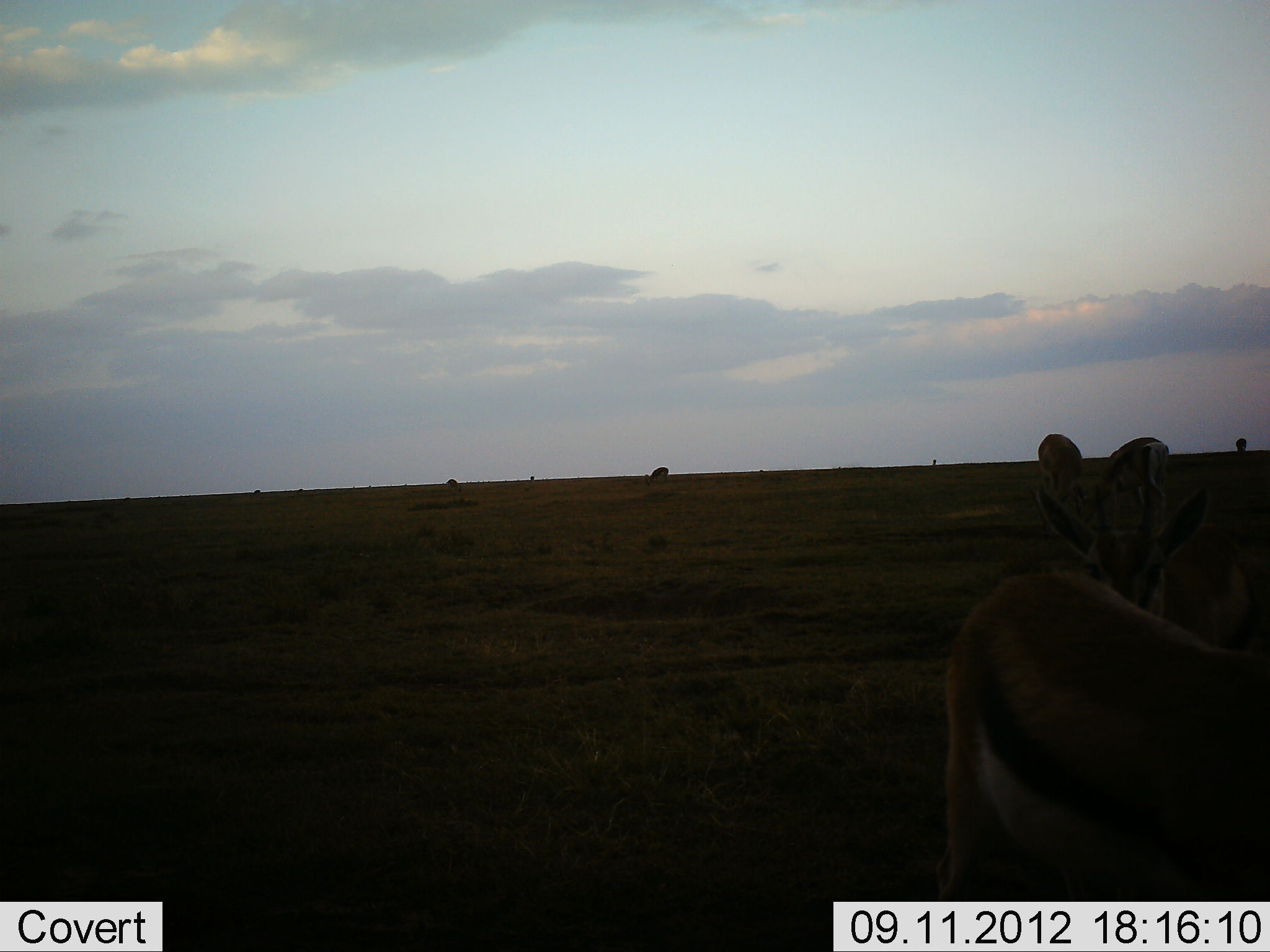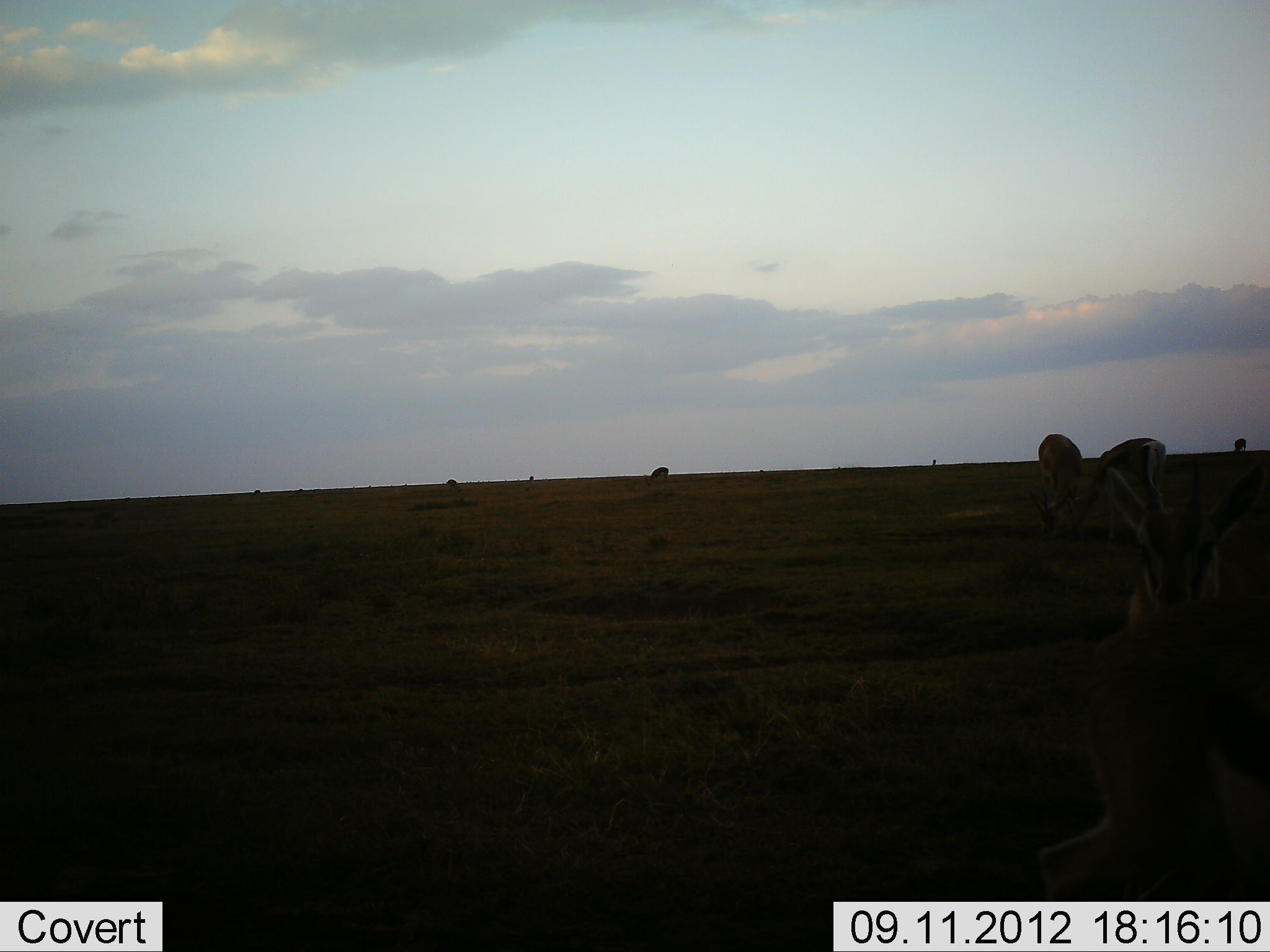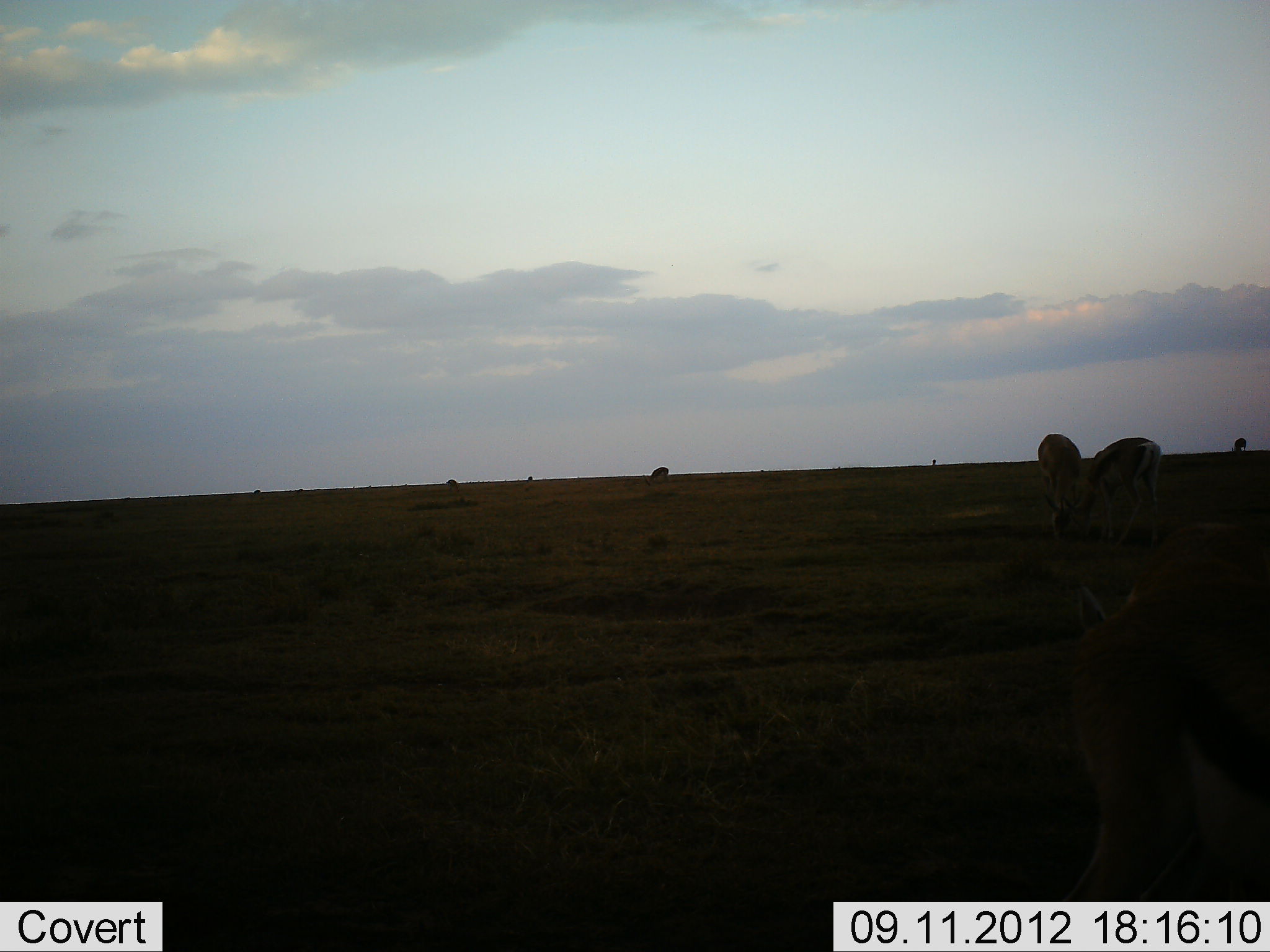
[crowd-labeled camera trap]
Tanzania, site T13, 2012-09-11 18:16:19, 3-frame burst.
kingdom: Animalia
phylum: Chordata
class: Mammalia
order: Artiodactyla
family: Bovidae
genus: Eudorcas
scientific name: Eudorcas thomsonii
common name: thomson's gazelle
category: gazellethomsons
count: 6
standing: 64%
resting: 0%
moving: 55%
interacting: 9%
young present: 0%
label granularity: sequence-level